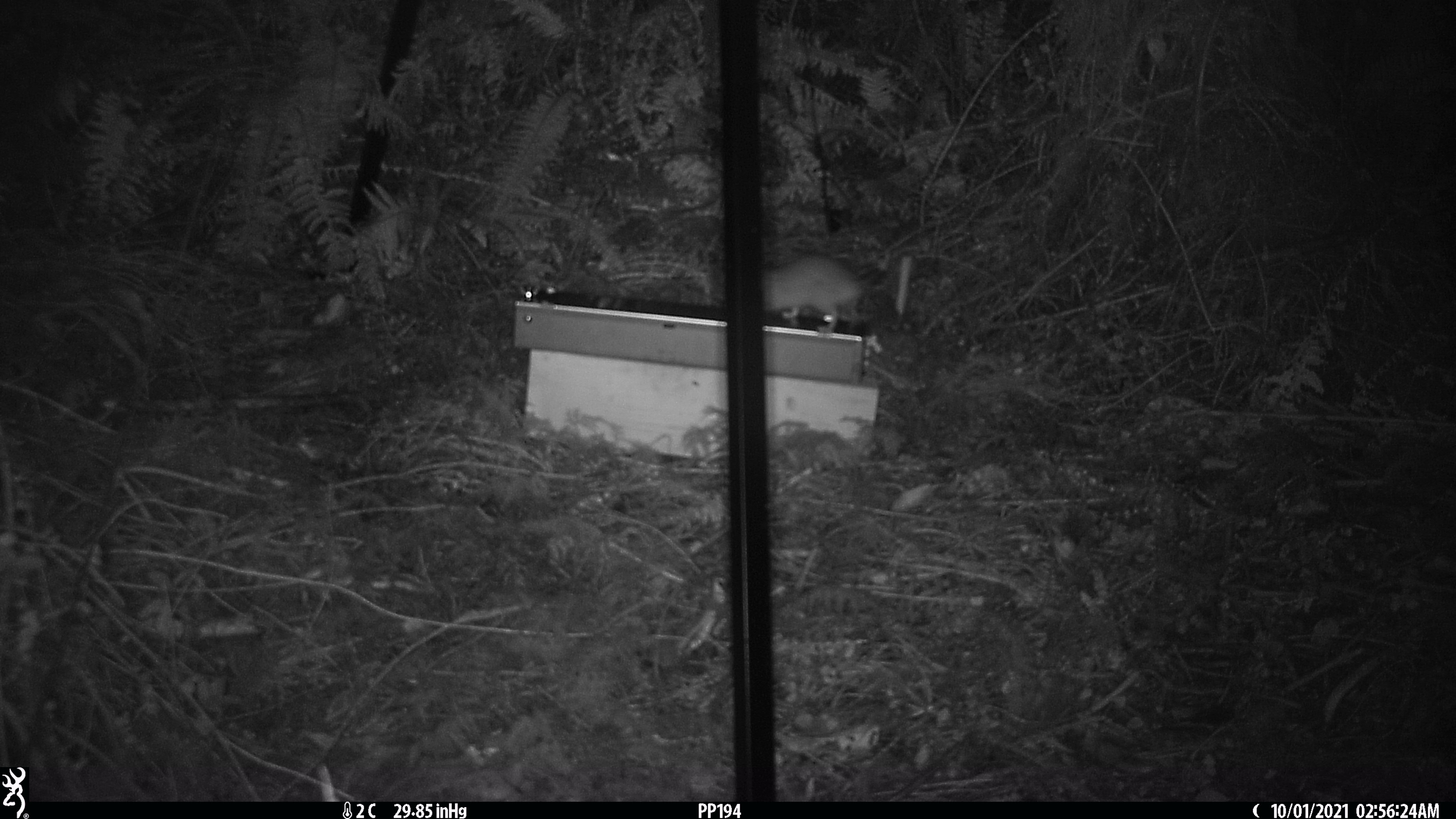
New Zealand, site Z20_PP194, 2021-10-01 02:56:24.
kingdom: Animalia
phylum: Chordata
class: Mammalia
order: Rodentia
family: Muridae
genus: Rattus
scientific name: Rattus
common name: rat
Rat (Rattus).